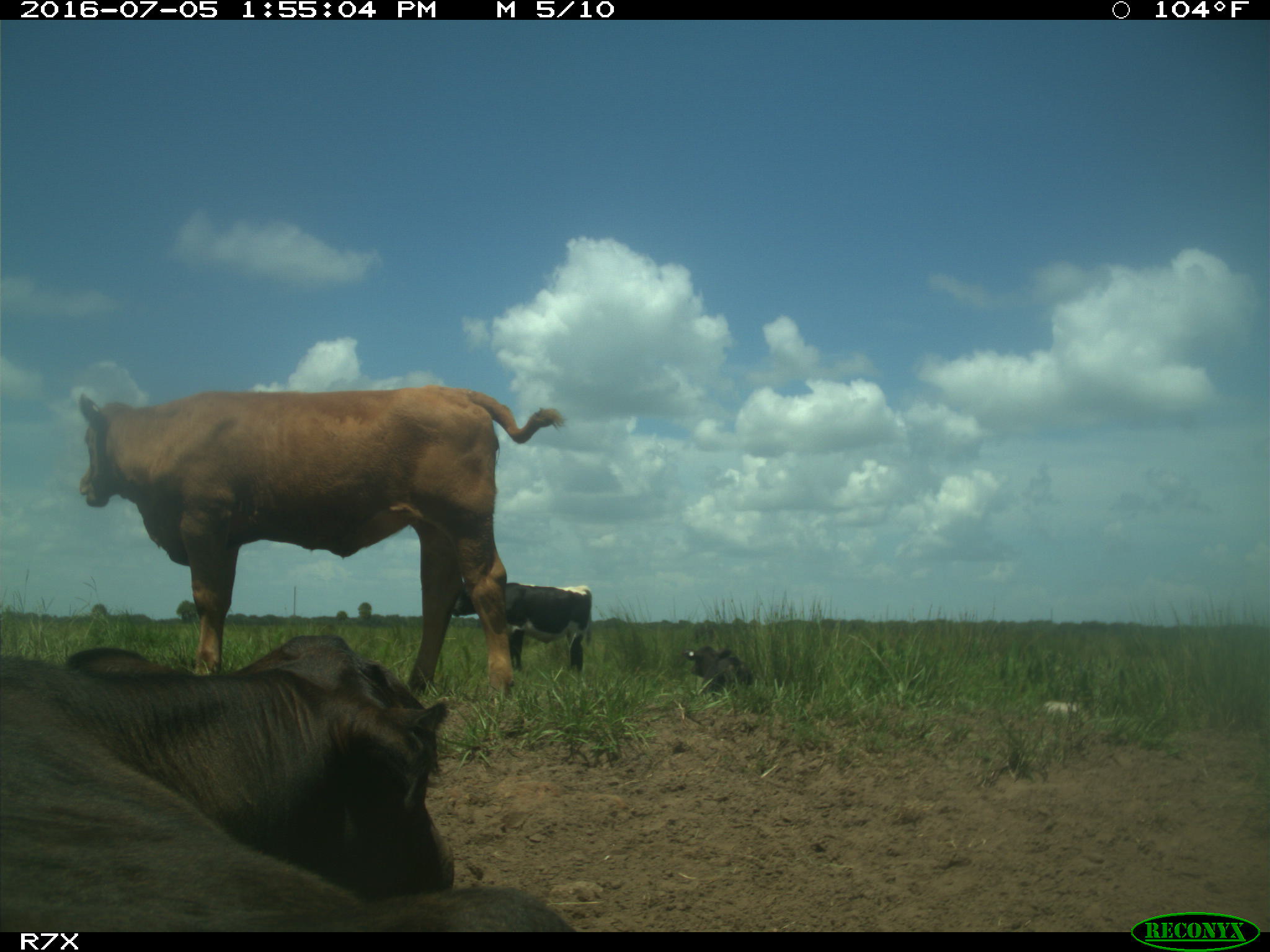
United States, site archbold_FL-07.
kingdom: Animalia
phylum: Chordata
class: Mammalia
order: Artiodactyla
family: Bovidae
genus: Bos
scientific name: Bos taurus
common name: domestic cow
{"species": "Bos taurus (domestic cow)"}